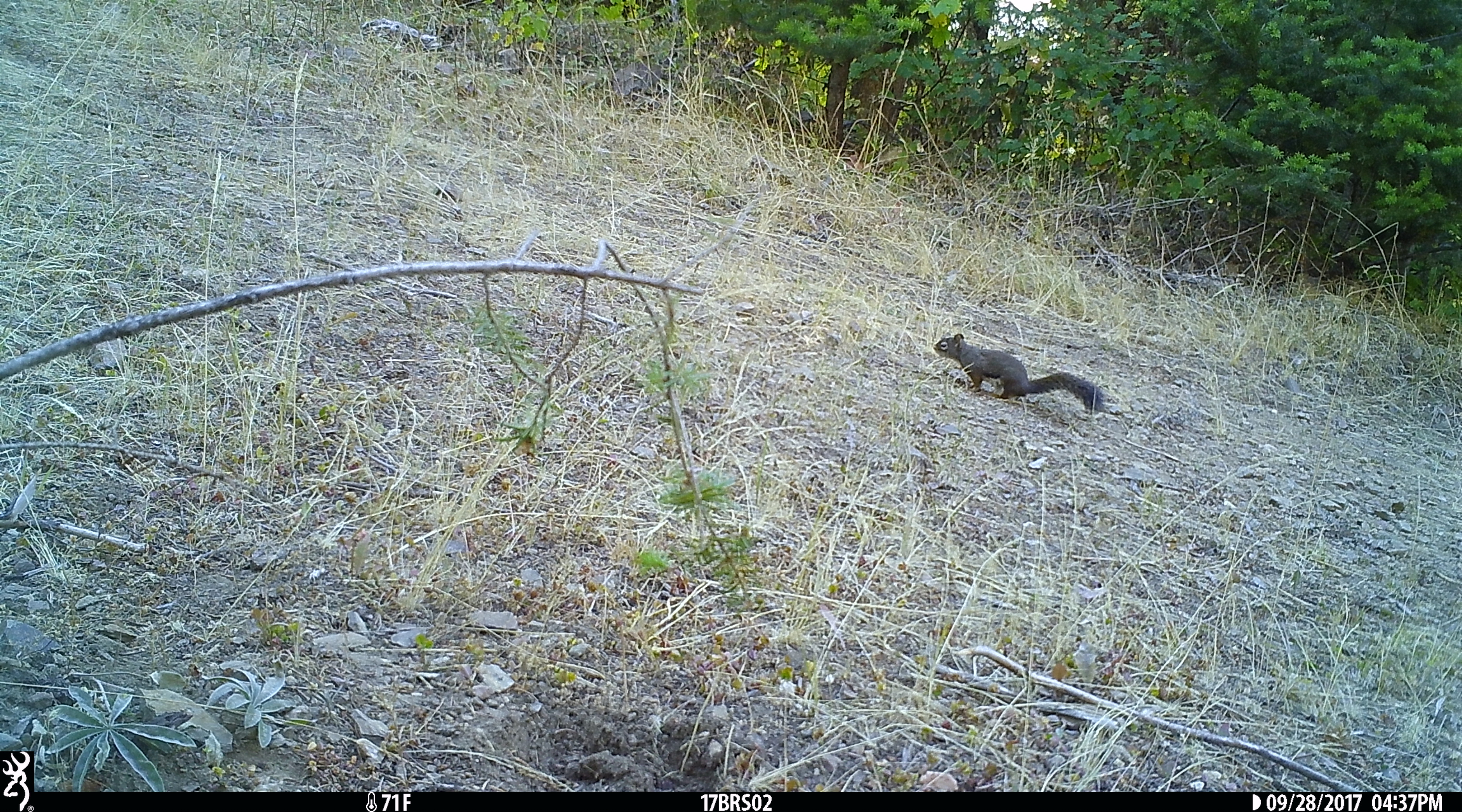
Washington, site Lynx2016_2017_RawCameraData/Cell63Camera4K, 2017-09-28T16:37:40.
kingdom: Animalia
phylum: Chordata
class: Mammalia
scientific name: Mammalia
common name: small mammal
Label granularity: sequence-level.